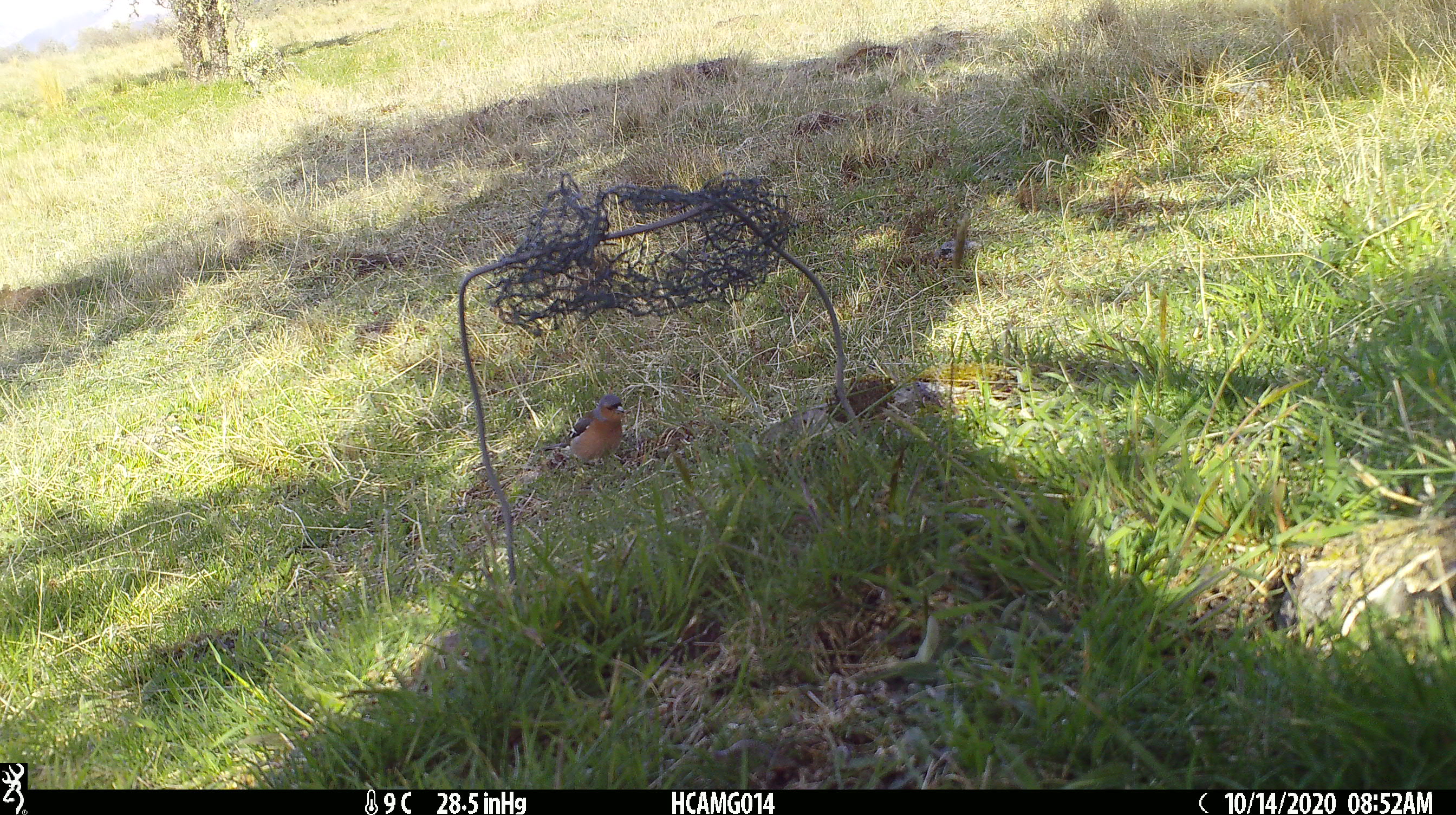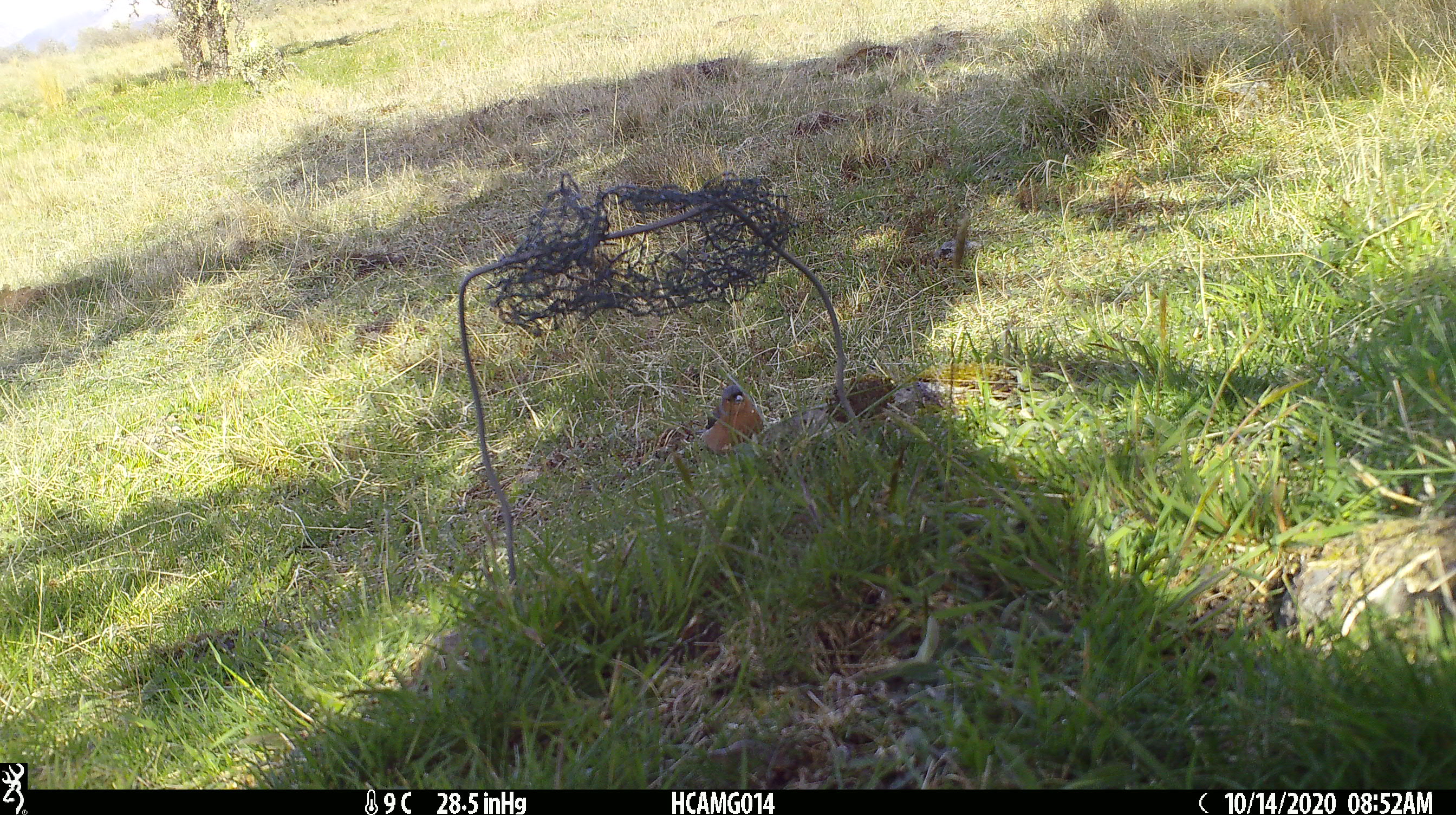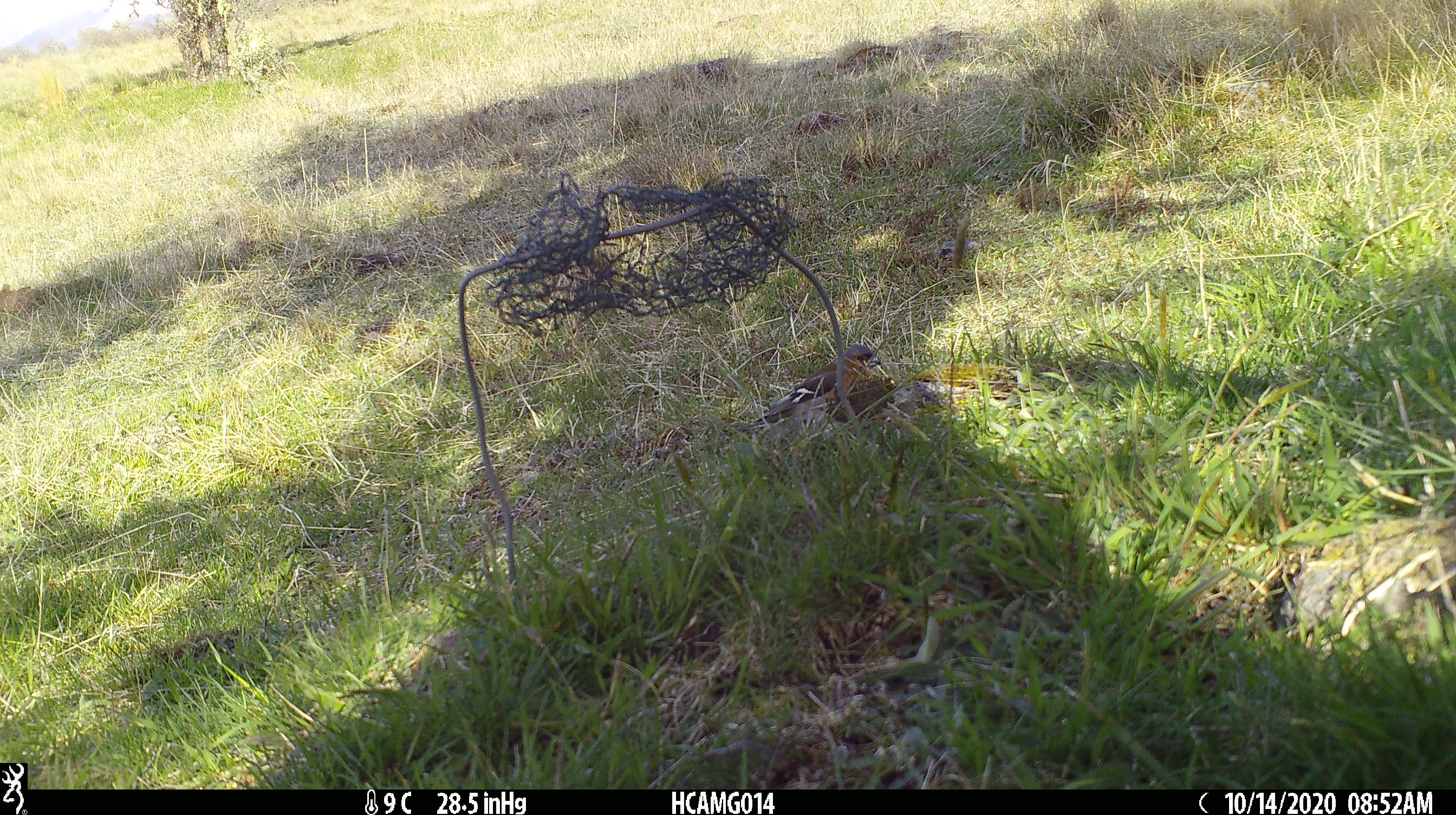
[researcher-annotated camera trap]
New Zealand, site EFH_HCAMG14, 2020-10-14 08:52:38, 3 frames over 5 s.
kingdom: Animalia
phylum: Chordata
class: Aves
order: Passeriformes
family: Fringillidae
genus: Fringilla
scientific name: Fringilla coelebs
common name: common chaffinch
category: chaffinch